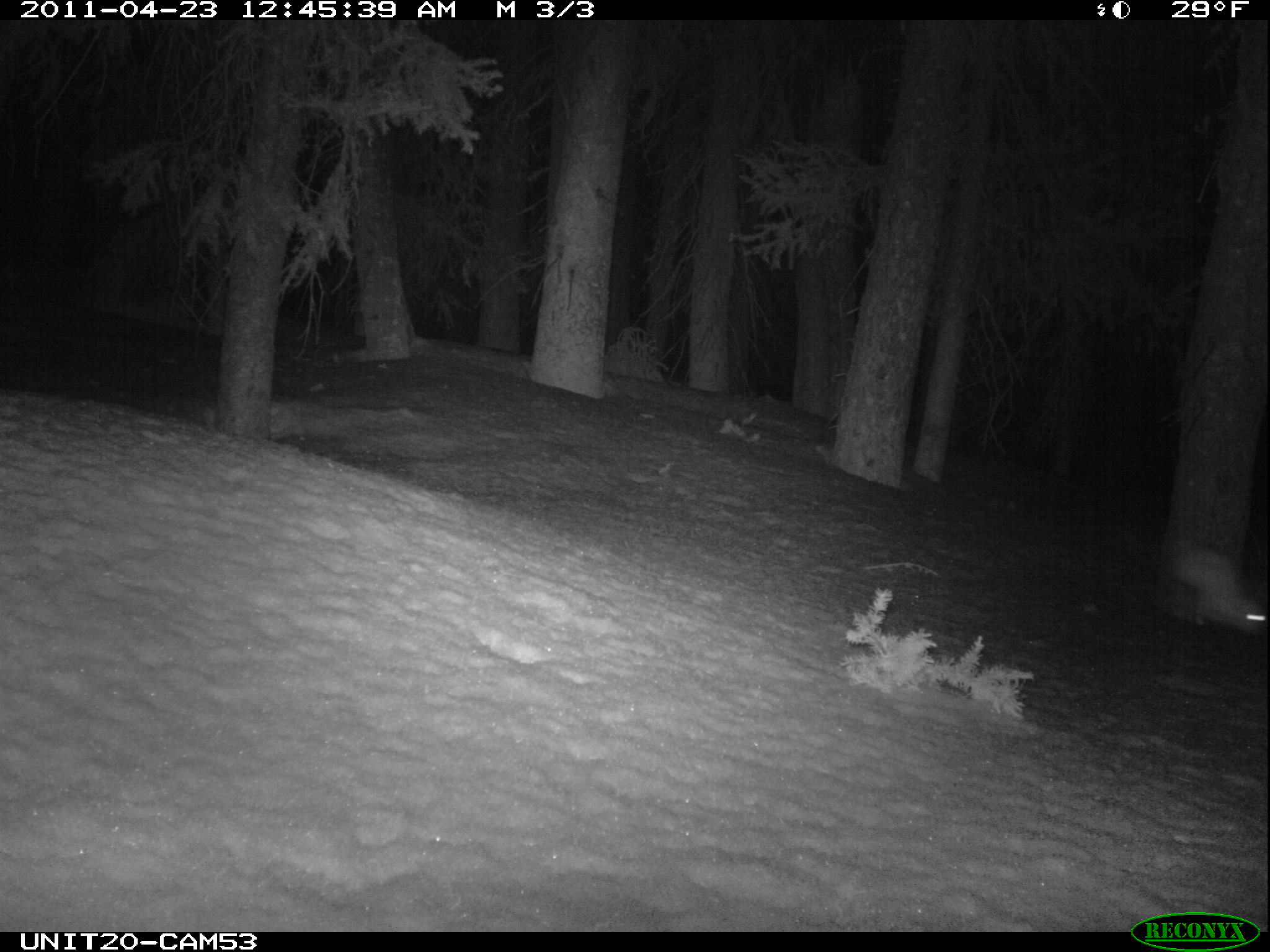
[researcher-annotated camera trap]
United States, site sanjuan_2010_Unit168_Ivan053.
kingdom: Animalia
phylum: Chordata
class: Mammalia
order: Lagomorpha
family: Leporidae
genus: Lepus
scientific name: Lepus americanus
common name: snowshoe hare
Lepus americanus (snowshoe hare).